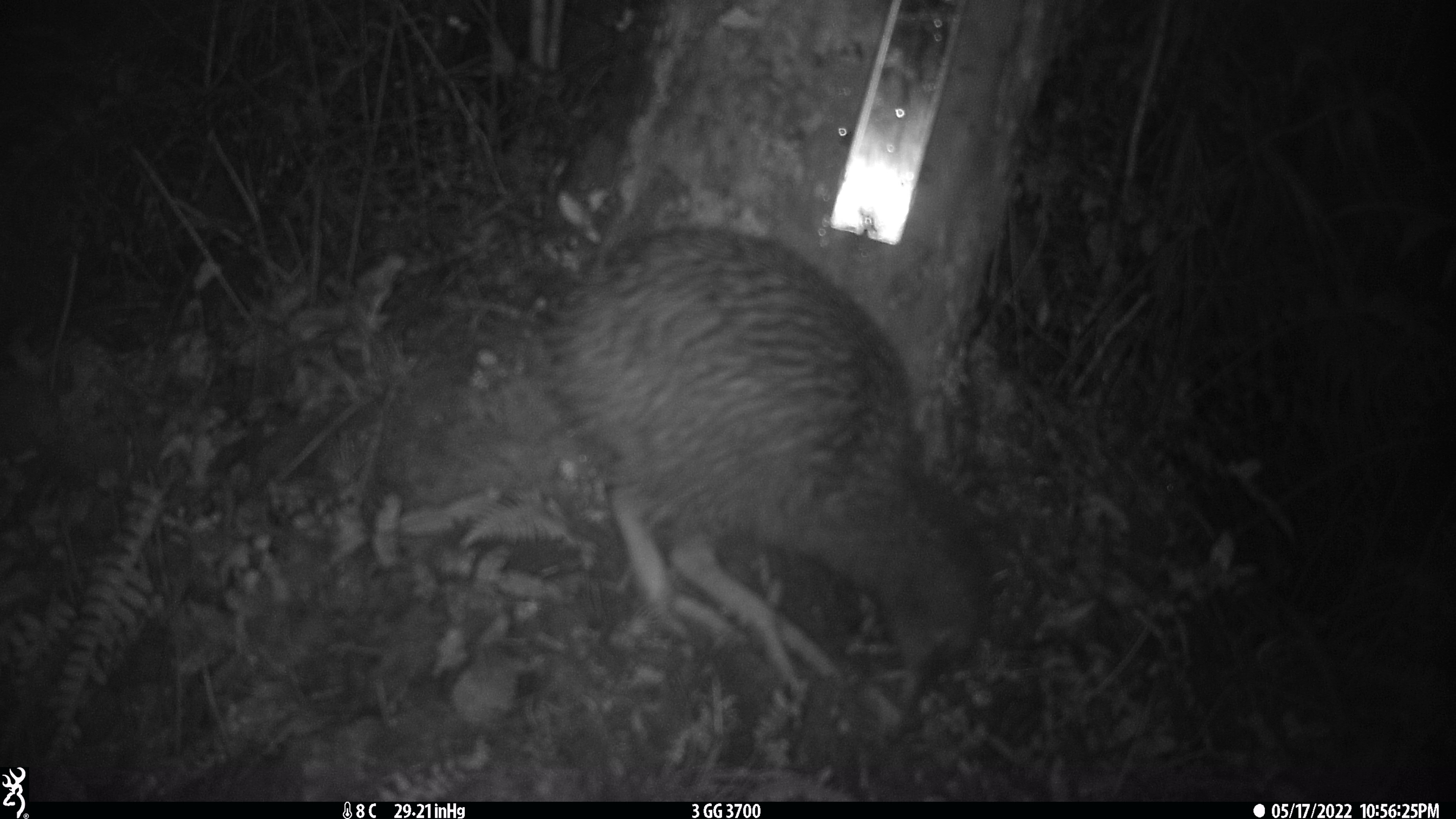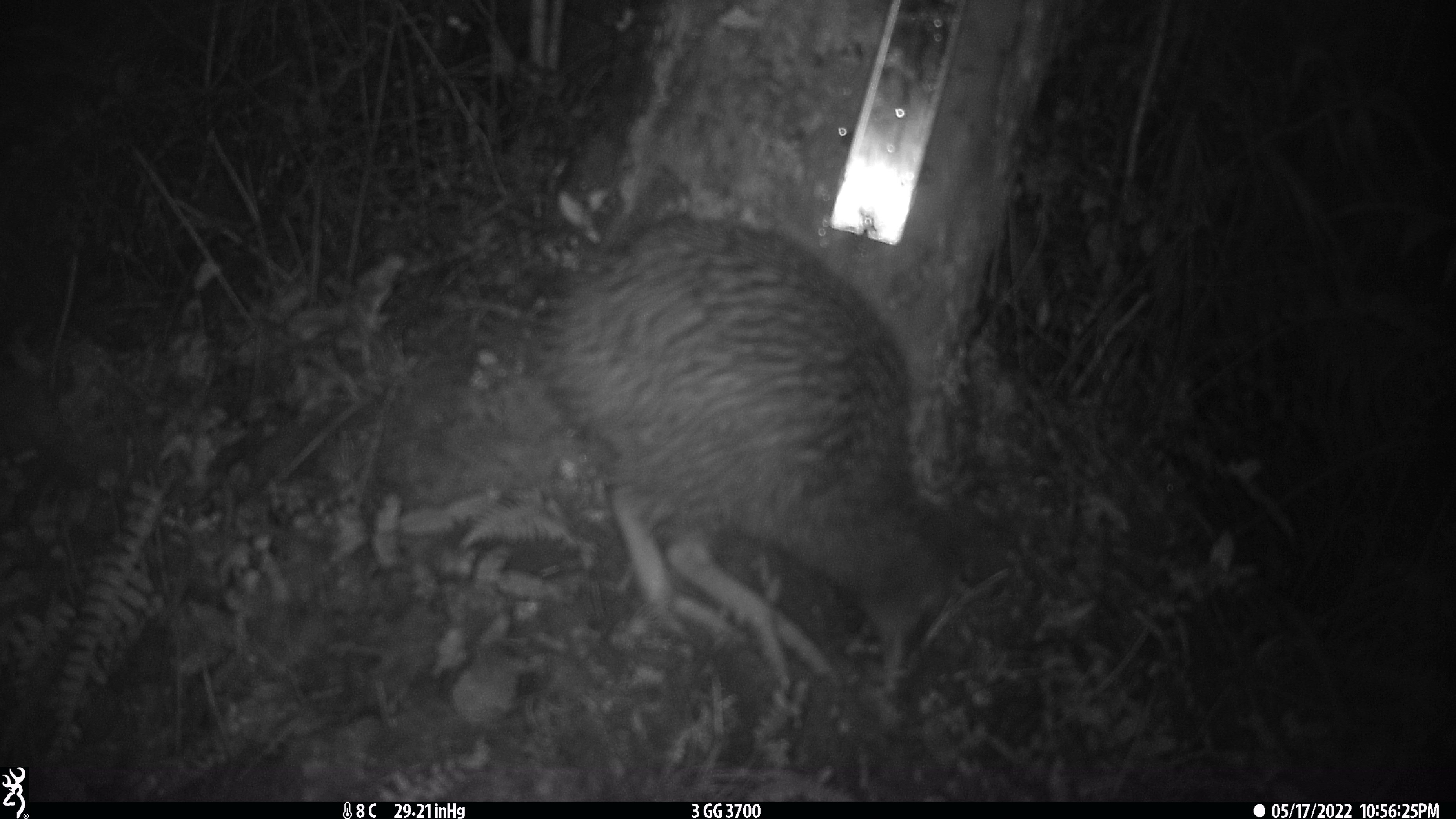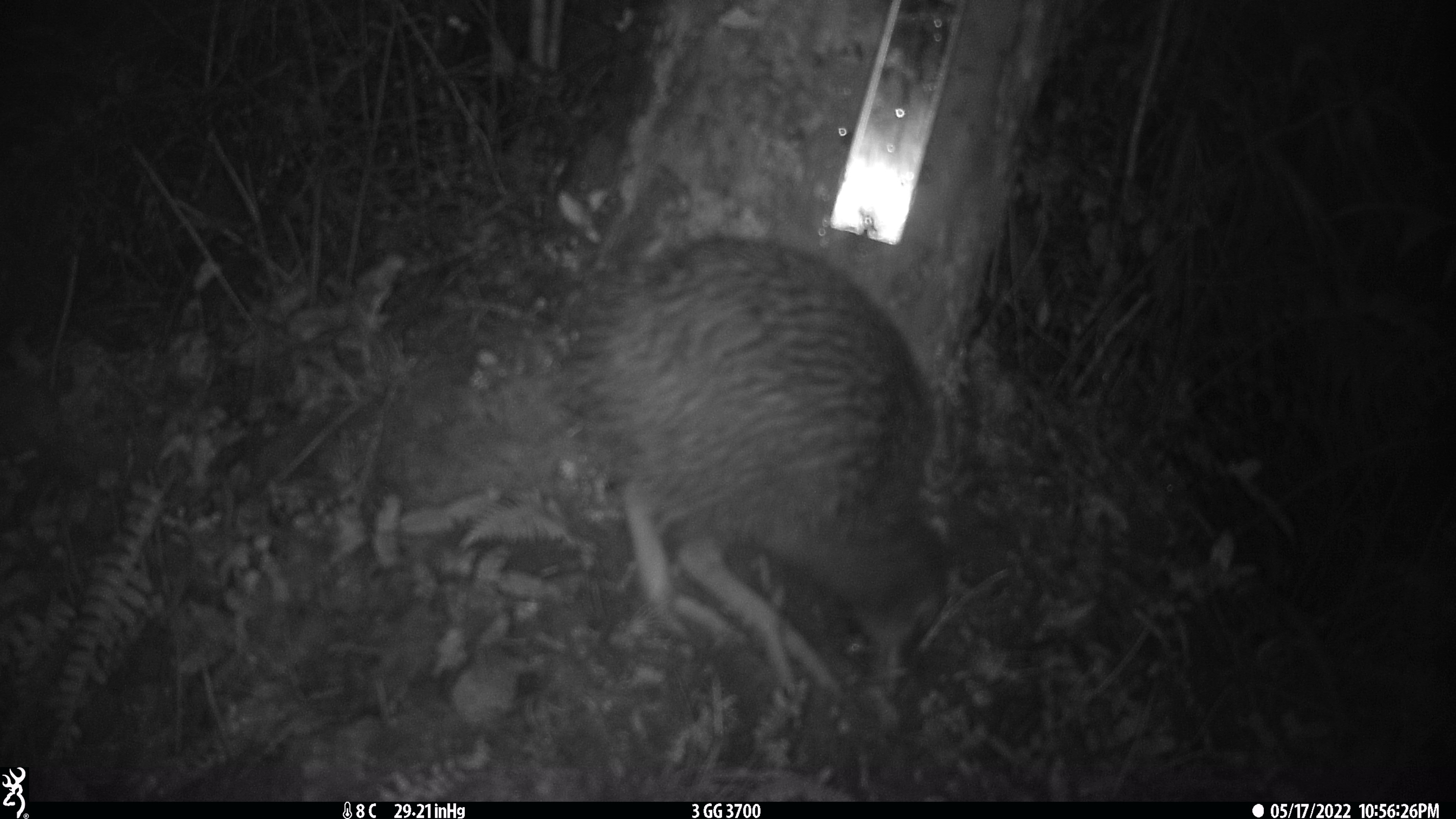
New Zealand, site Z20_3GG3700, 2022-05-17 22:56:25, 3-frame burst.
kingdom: Animalia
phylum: Chordata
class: Aves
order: Apterygiformes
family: Apterygidae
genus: Apteryx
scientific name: Apteryx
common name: kiwi